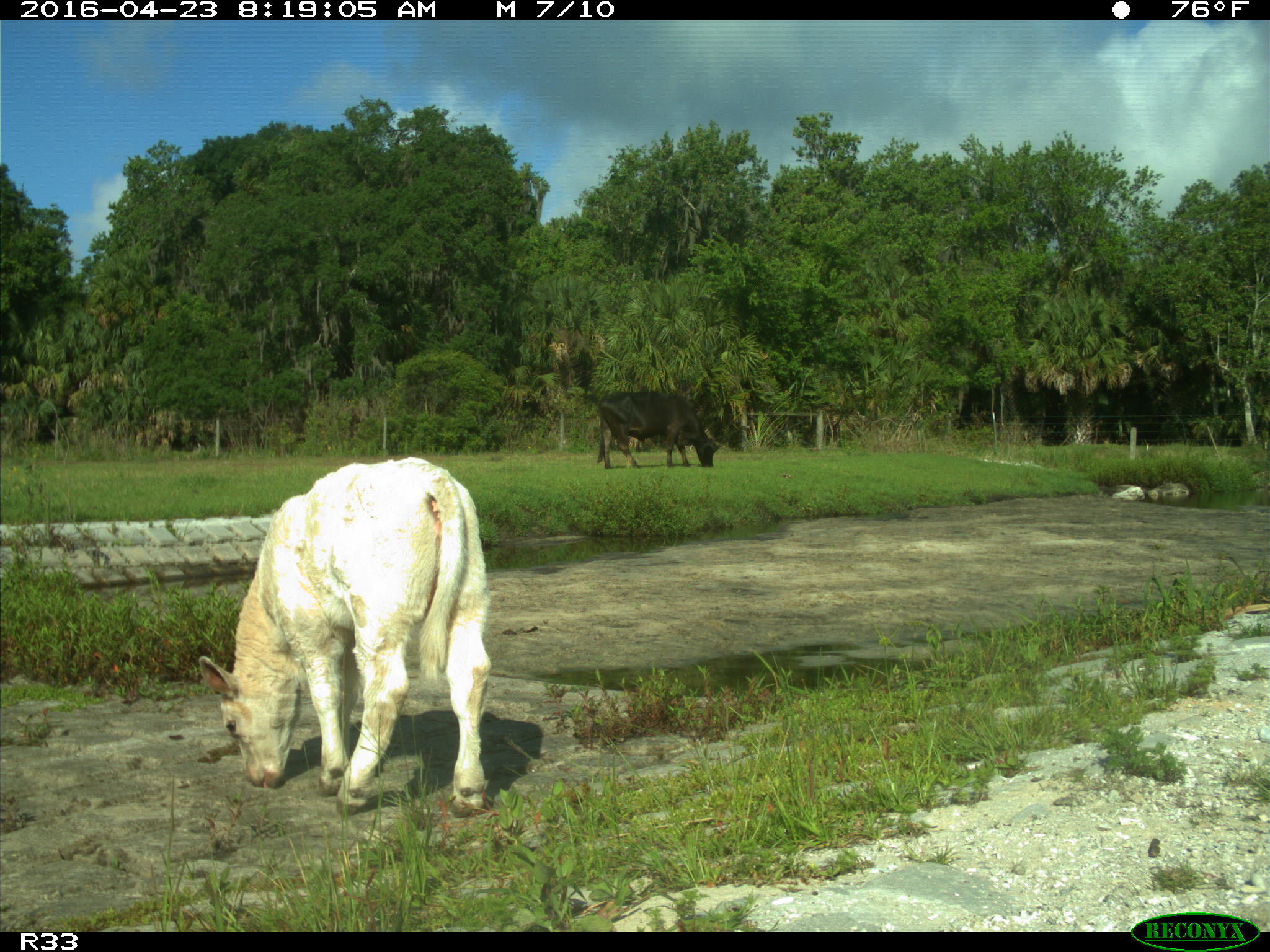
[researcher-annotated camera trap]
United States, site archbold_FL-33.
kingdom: Animalia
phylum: Chordata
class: Mammalia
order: Artiodactyla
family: Bovidae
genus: Bos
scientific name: Bos taurus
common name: domestic cow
Bos taurus (domestic cow).